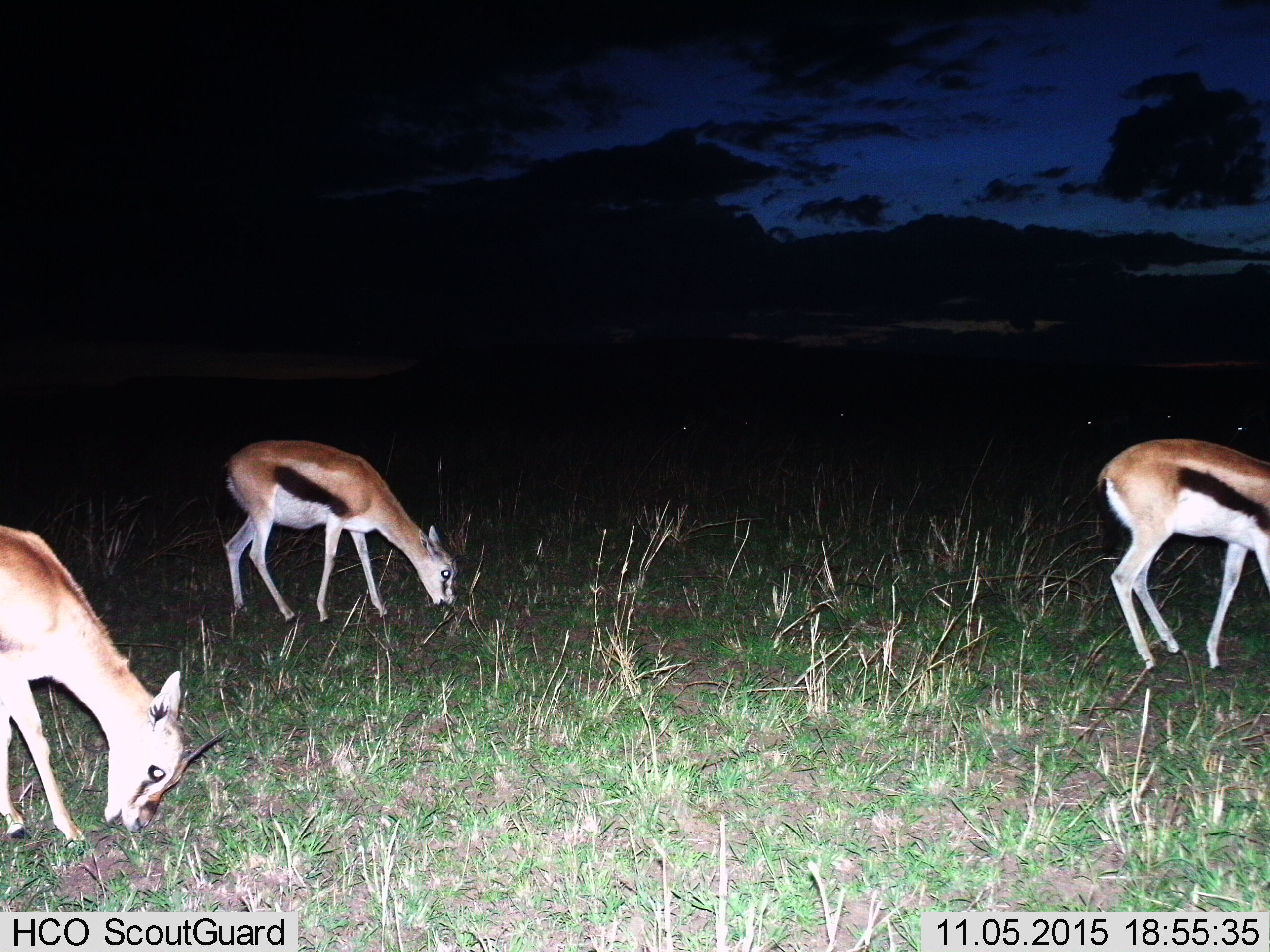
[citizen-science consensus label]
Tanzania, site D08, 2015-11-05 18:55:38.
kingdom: Animalia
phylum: Chordata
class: Mammalia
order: Artiodactyla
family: Bovidae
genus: Eudorcas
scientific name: Eudorcas thomsonii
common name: thomson's gazelle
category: gazellethomsons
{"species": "gazellethomsons (thomson's gazelle) (Eudorcas thomsonii)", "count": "3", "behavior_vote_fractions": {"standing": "28%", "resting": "6%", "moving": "0%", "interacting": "0%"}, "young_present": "0%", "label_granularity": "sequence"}